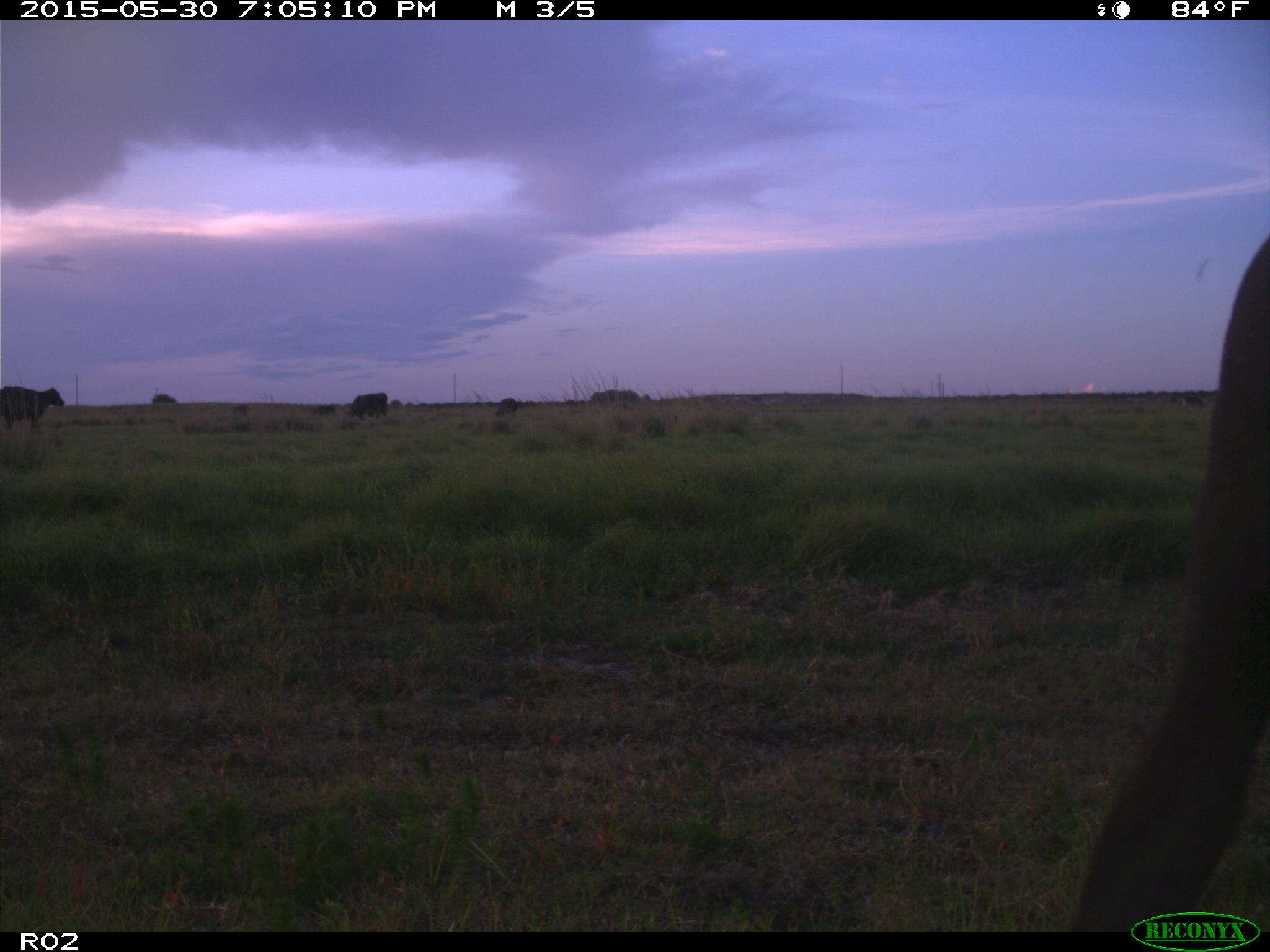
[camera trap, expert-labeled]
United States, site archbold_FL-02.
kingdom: Animalia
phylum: Chordata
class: Mammalia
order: Artiodactyla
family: Bovidae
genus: Bos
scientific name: Bos taurus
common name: domestic cow